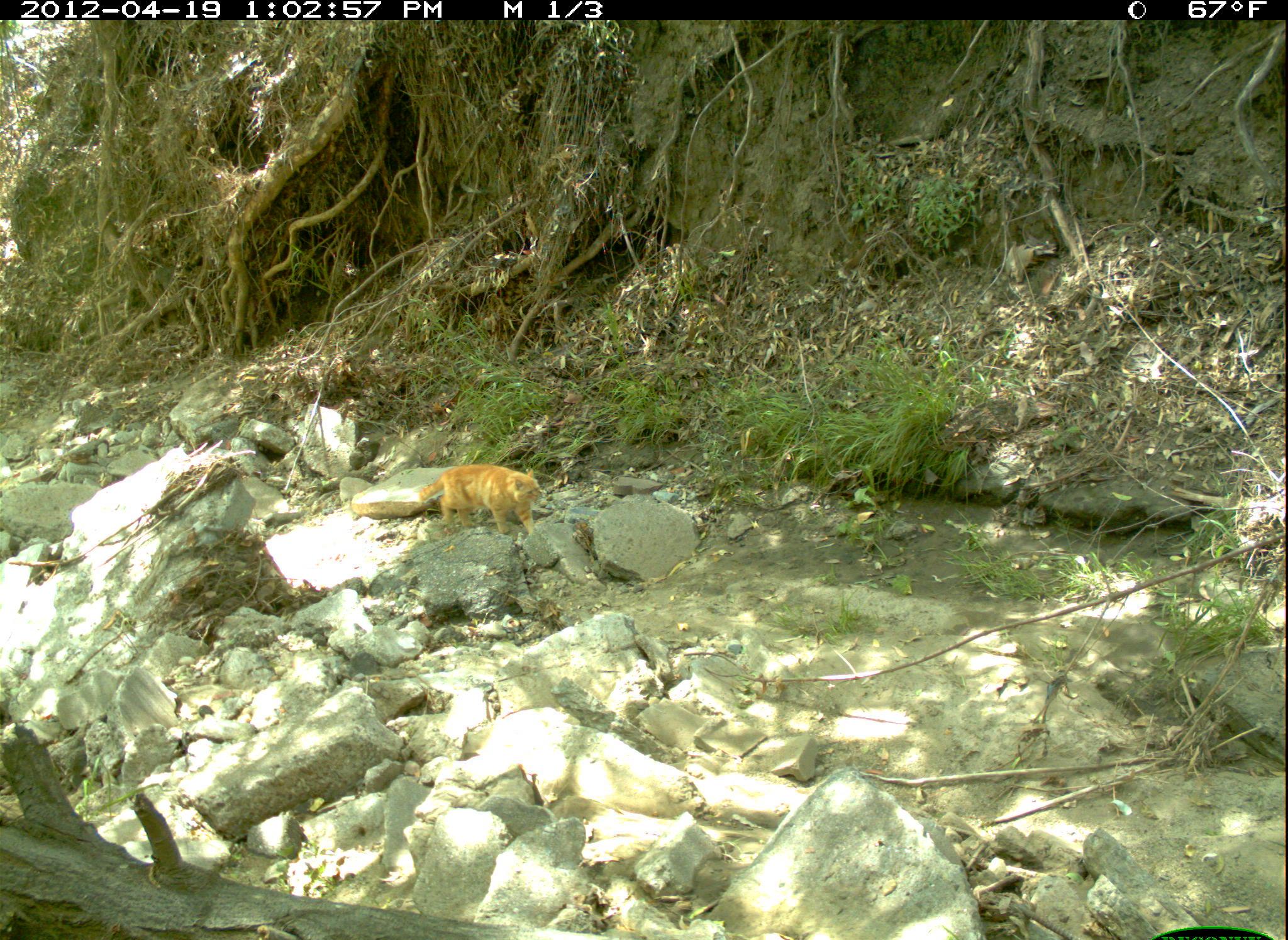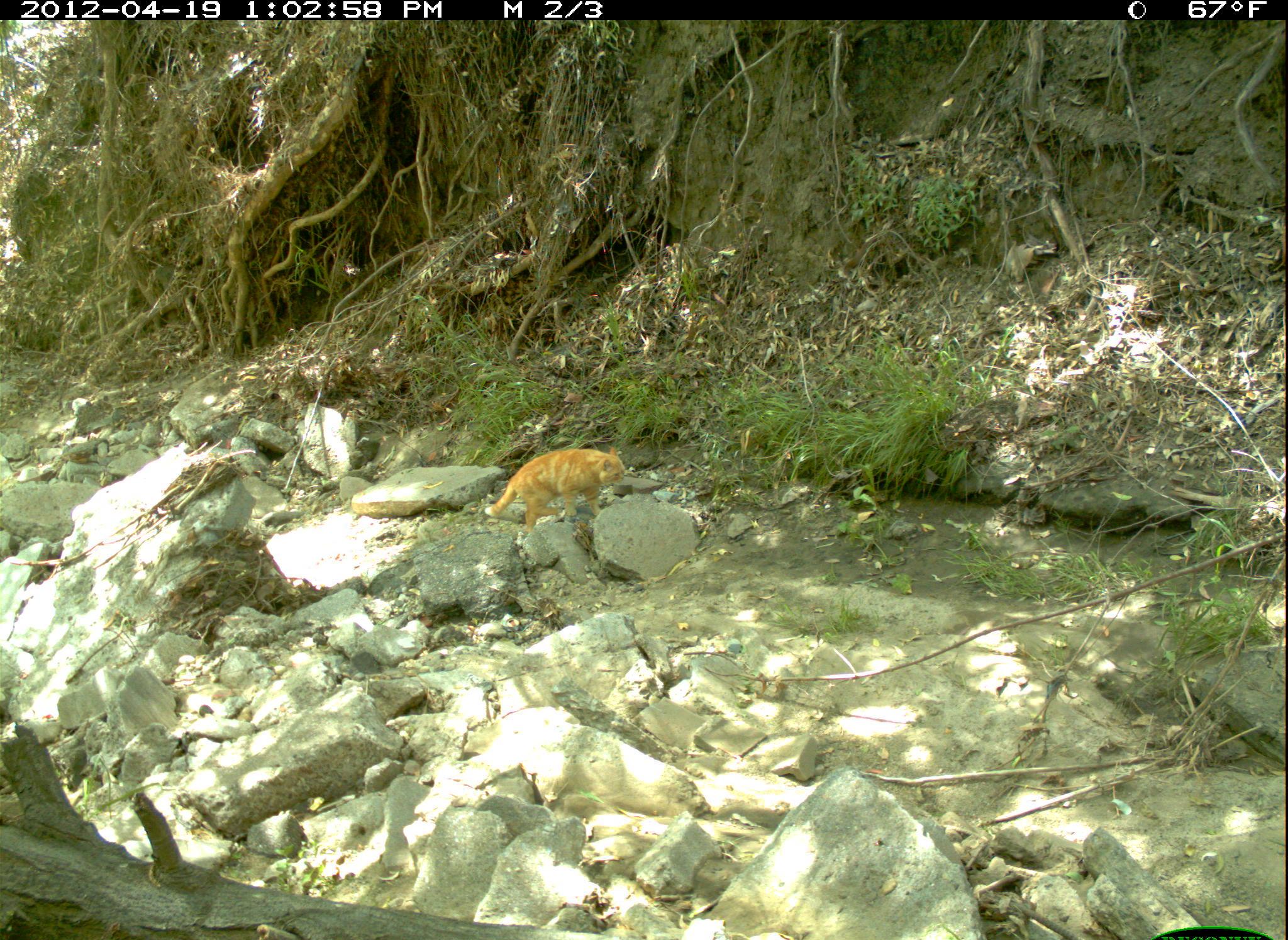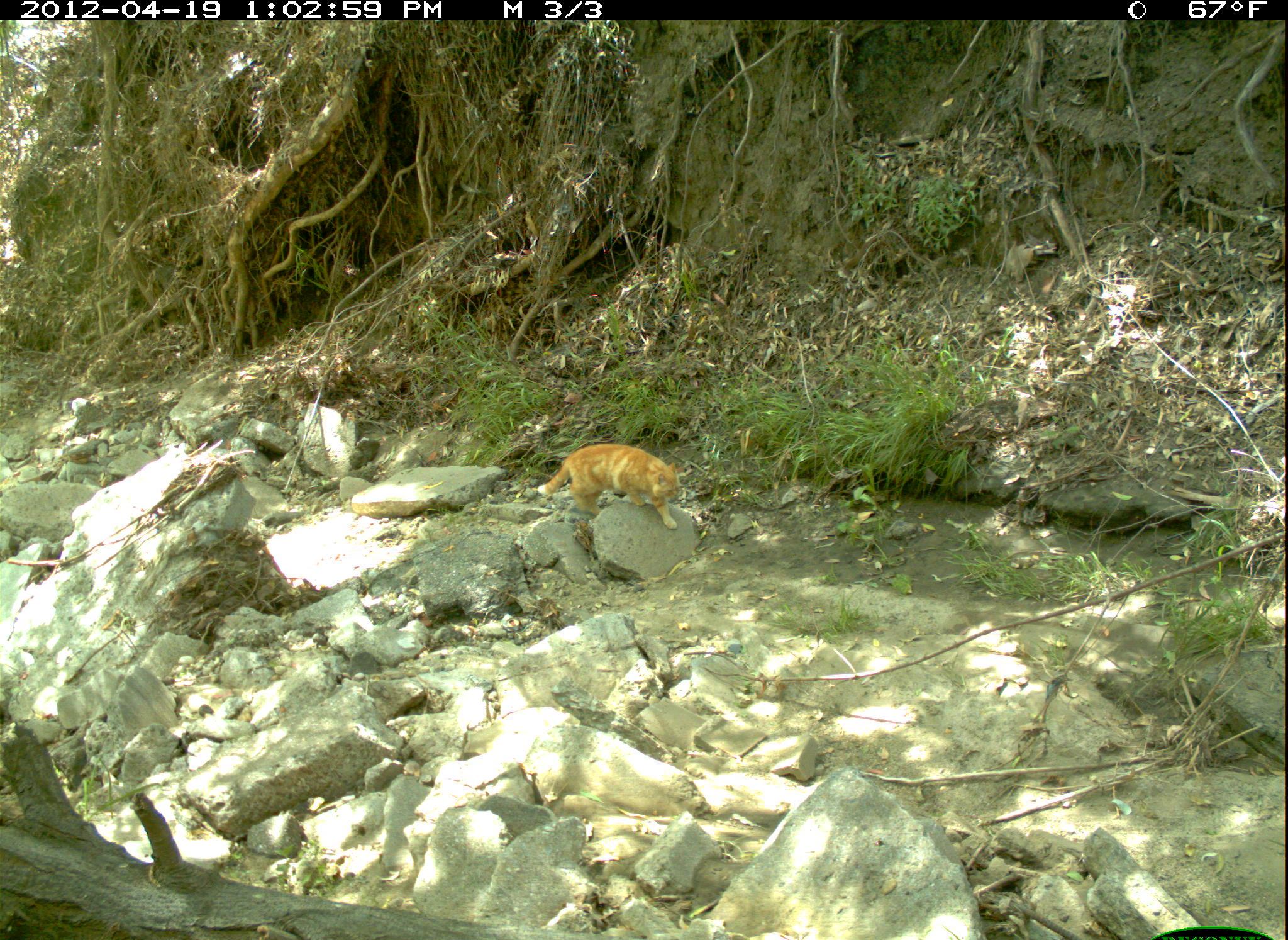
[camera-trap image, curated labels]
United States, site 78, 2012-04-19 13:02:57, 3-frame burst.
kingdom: Animalia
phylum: Chordata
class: Mammalia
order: Carnivora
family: Felidae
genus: Felis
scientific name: Felis catus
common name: cat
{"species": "cat (Felis catus)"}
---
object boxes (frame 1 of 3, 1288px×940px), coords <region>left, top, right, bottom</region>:
cat: <region>404, 425, 613, 573</region>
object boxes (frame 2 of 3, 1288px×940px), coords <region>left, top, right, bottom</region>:
cat: <region>472, 430, 646, 543</region>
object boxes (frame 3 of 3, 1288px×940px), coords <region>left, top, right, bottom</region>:
cat: <region>530, 435, 694, 543</region>